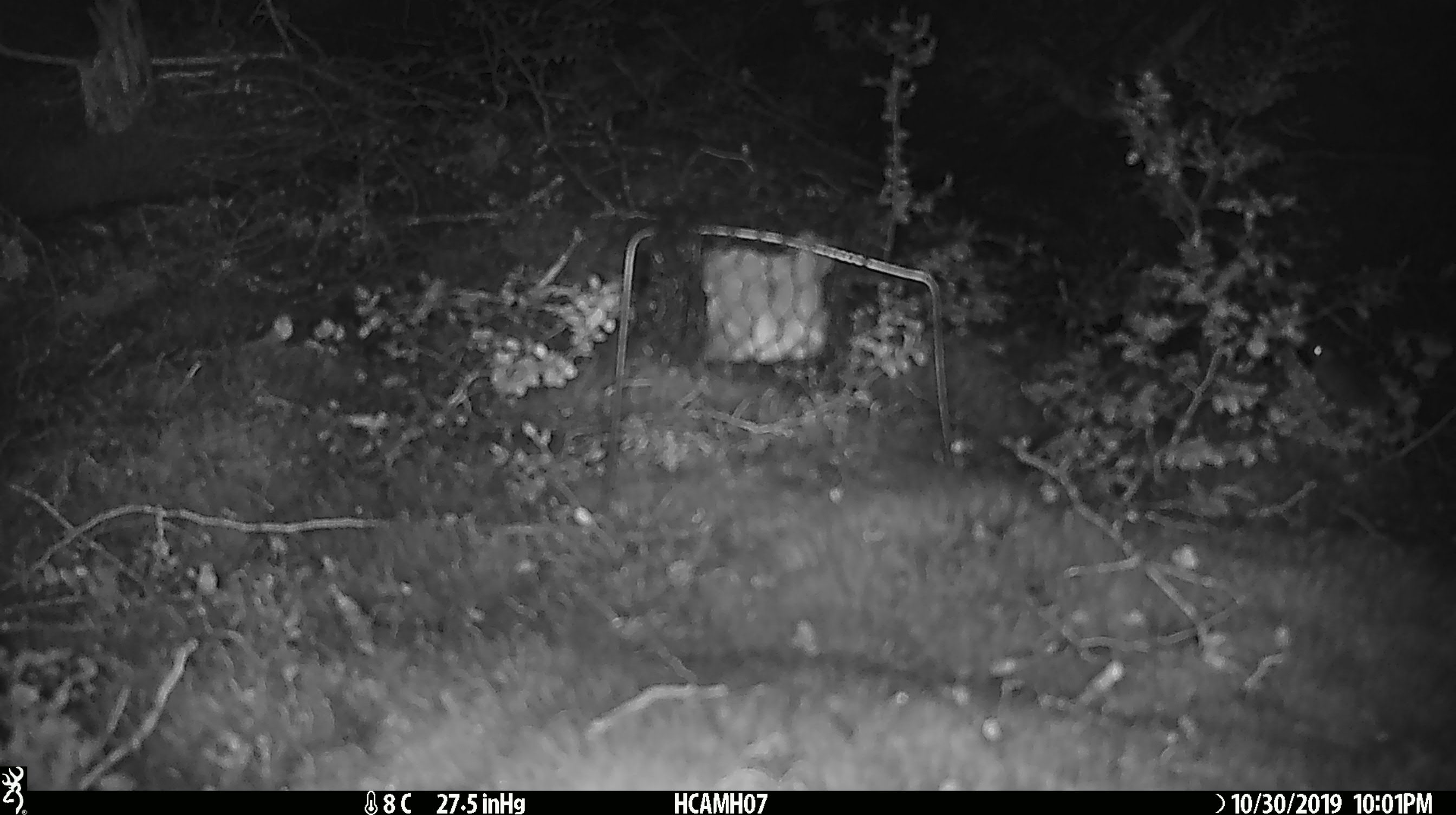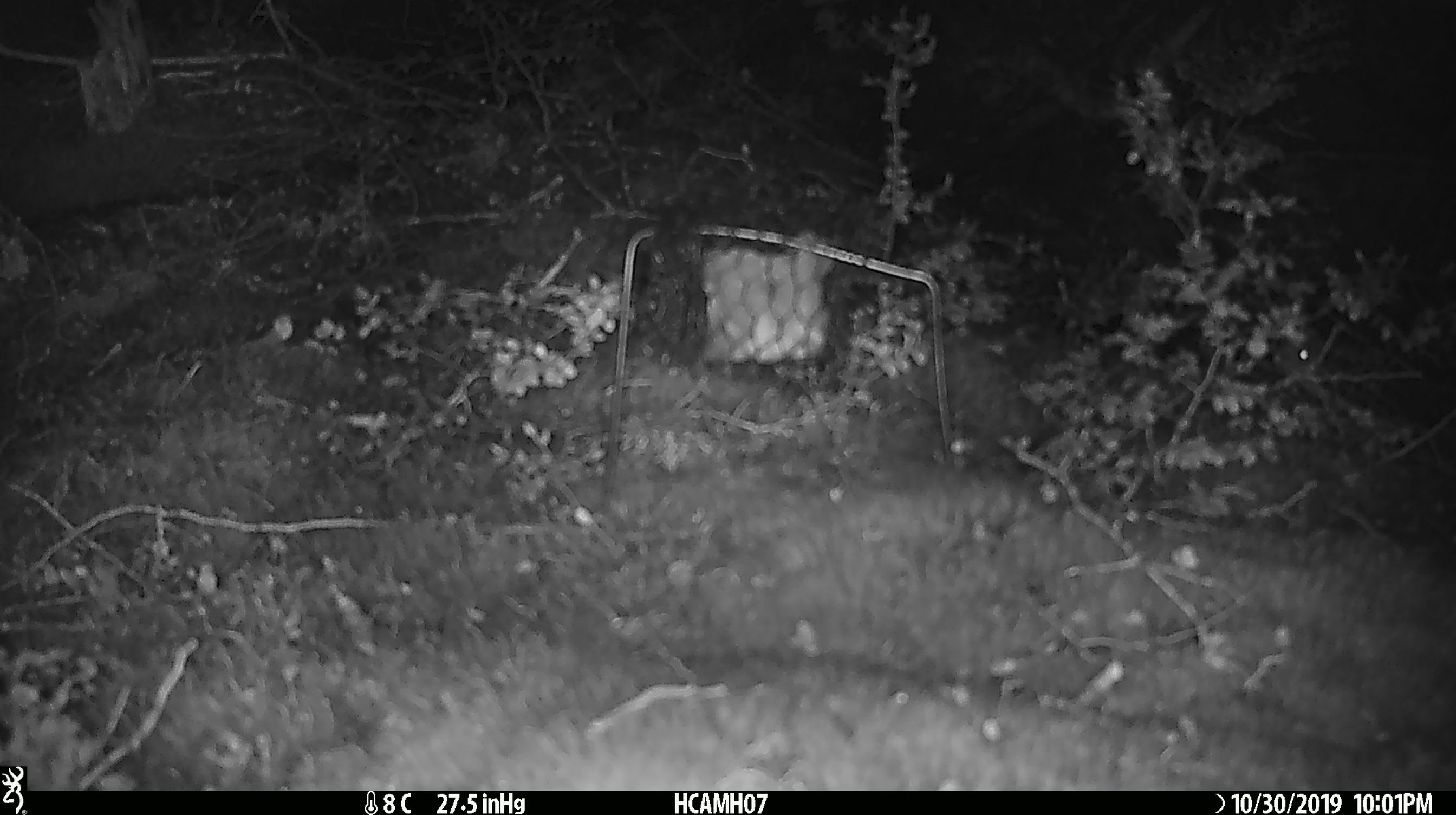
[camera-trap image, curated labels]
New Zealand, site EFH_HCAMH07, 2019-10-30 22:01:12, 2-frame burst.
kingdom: Animalia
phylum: Chordata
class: Mammalia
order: Rodentia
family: Muridae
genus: Mus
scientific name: Mus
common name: mouse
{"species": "mouse (Mus)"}